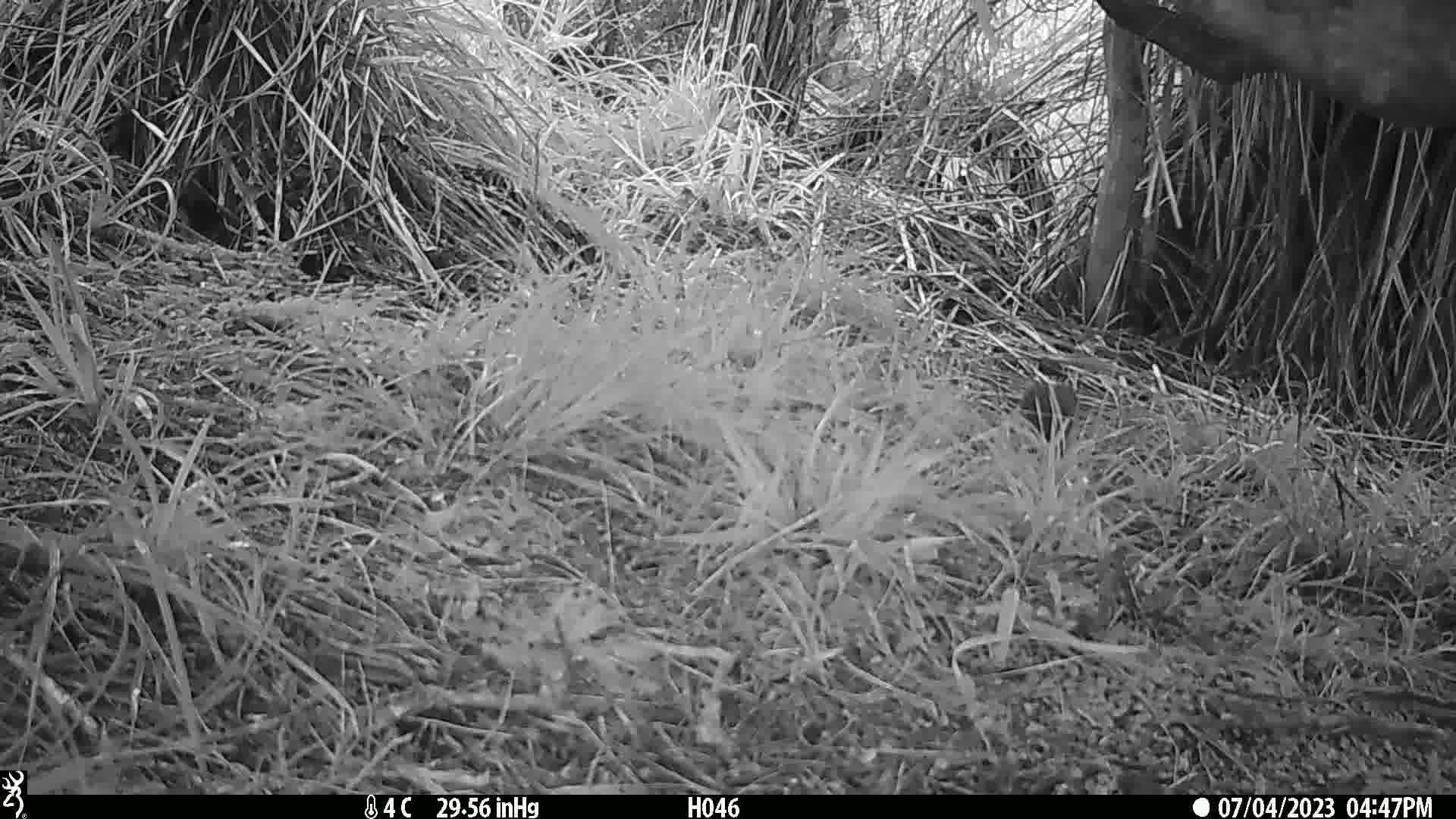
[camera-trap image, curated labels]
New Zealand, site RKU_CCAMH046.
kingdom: Animalia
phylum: Chordata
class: Aves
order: Passeriformes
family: Turdidae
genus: Turdus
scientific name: Turdus philomelos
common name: song thrush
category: thrush